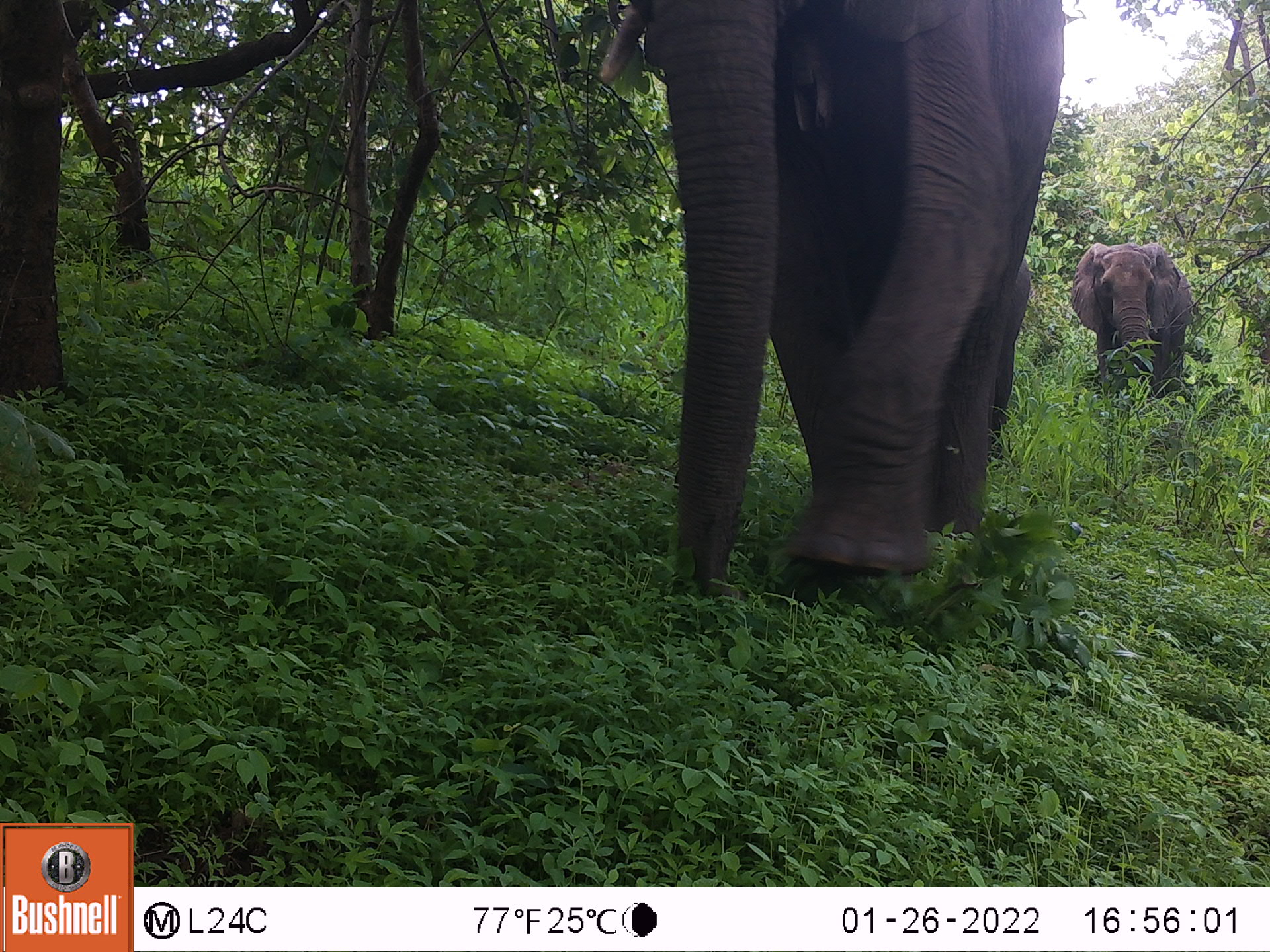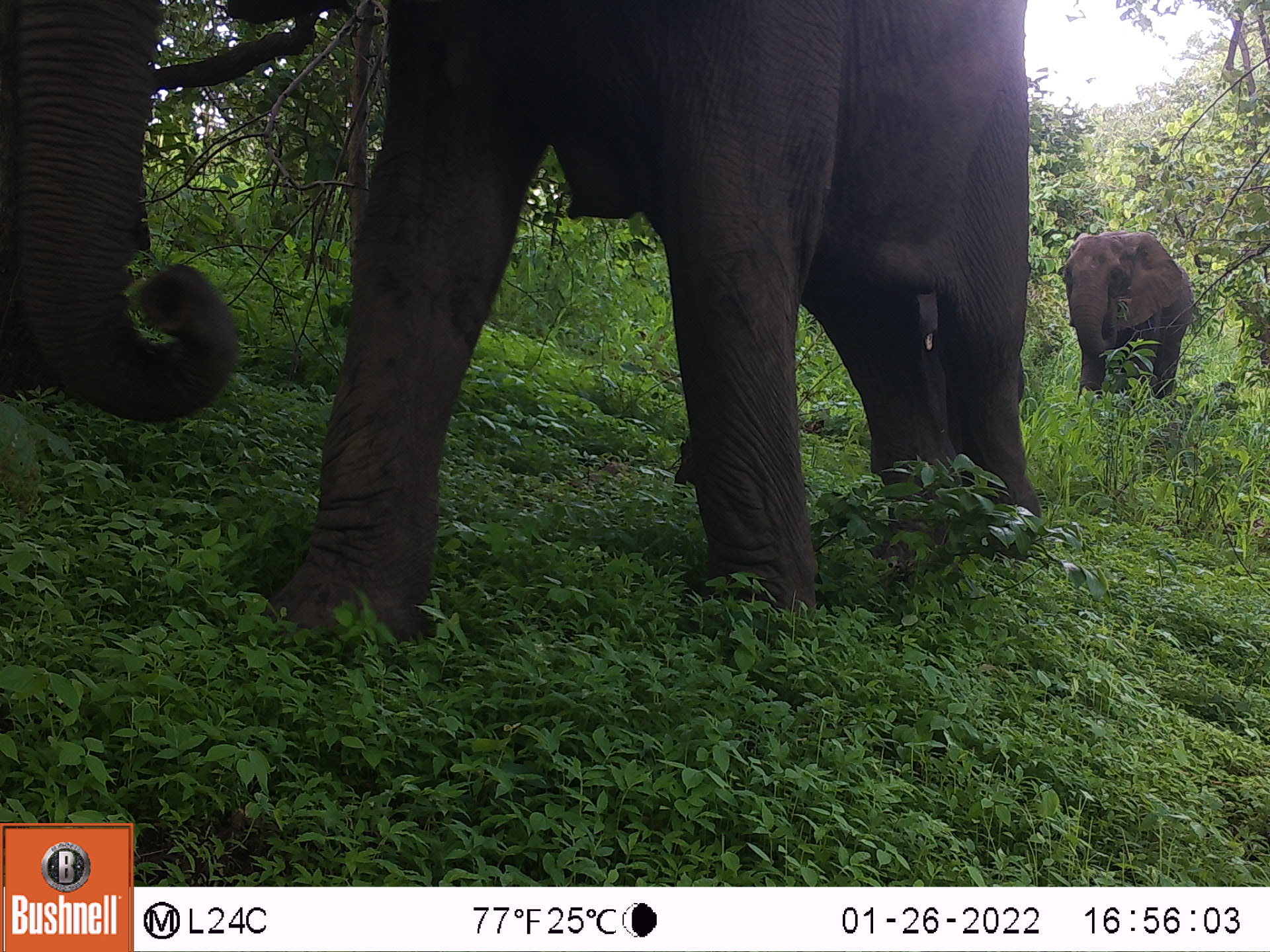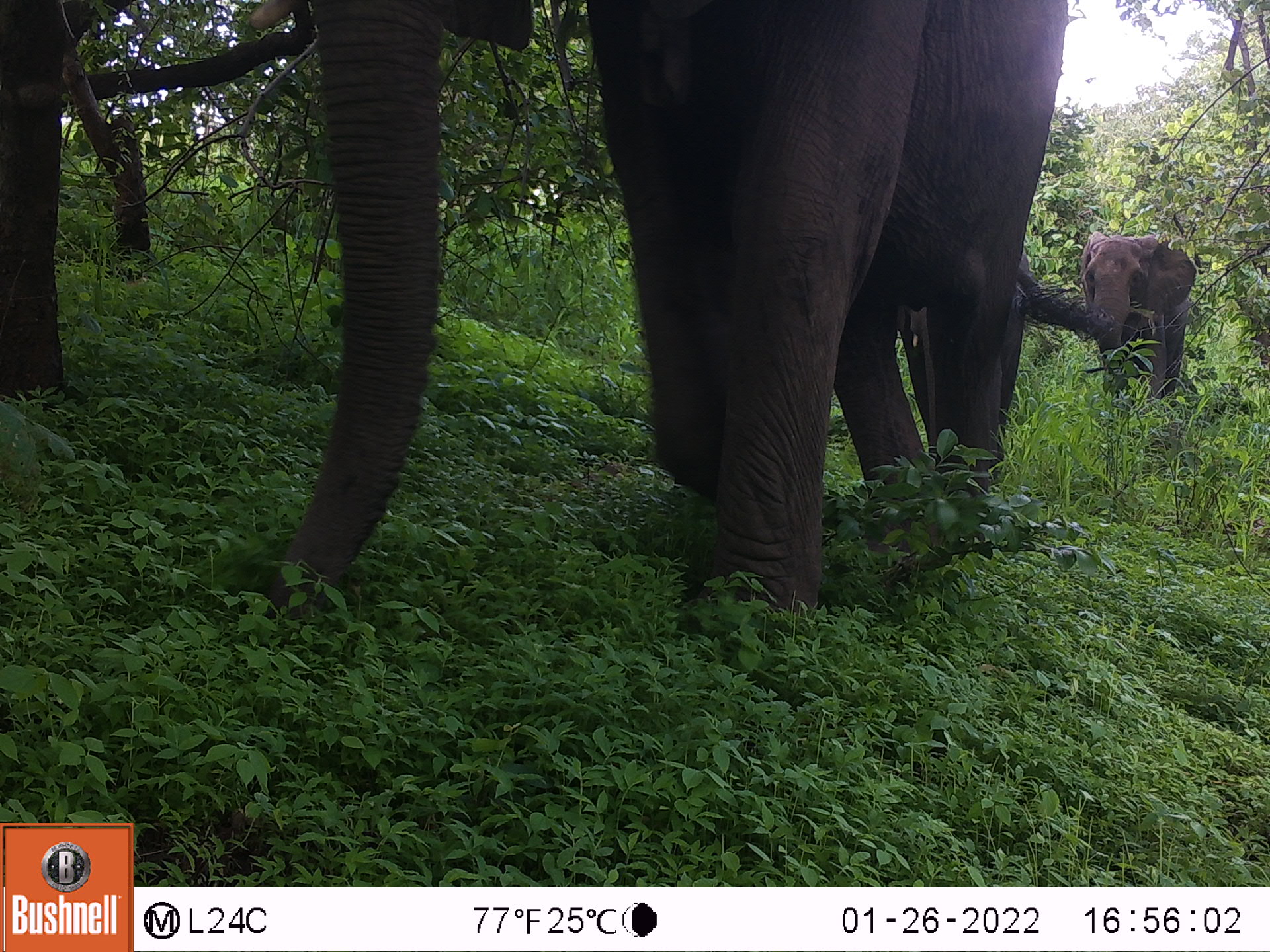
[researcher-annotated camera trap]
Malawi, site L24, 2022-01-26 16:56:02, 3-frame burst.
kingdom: Animalia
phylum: Chordata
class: Mammalia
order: Proboscidea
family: Elephantidae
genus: Loxodonta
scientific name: Loxodonta africana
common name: african savanna elephant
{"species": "african savanna elephant (Loxodonta africana)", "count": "2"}